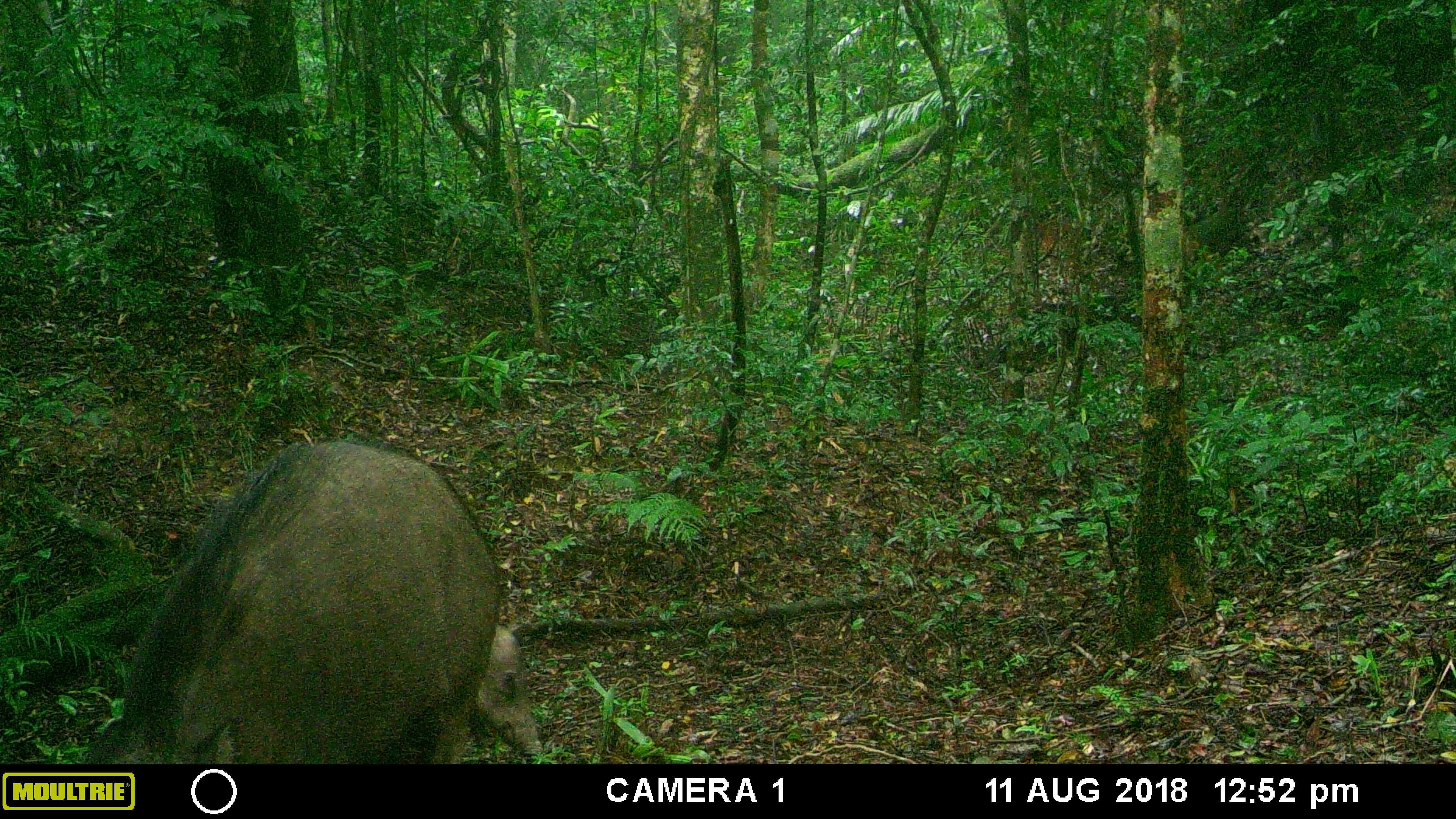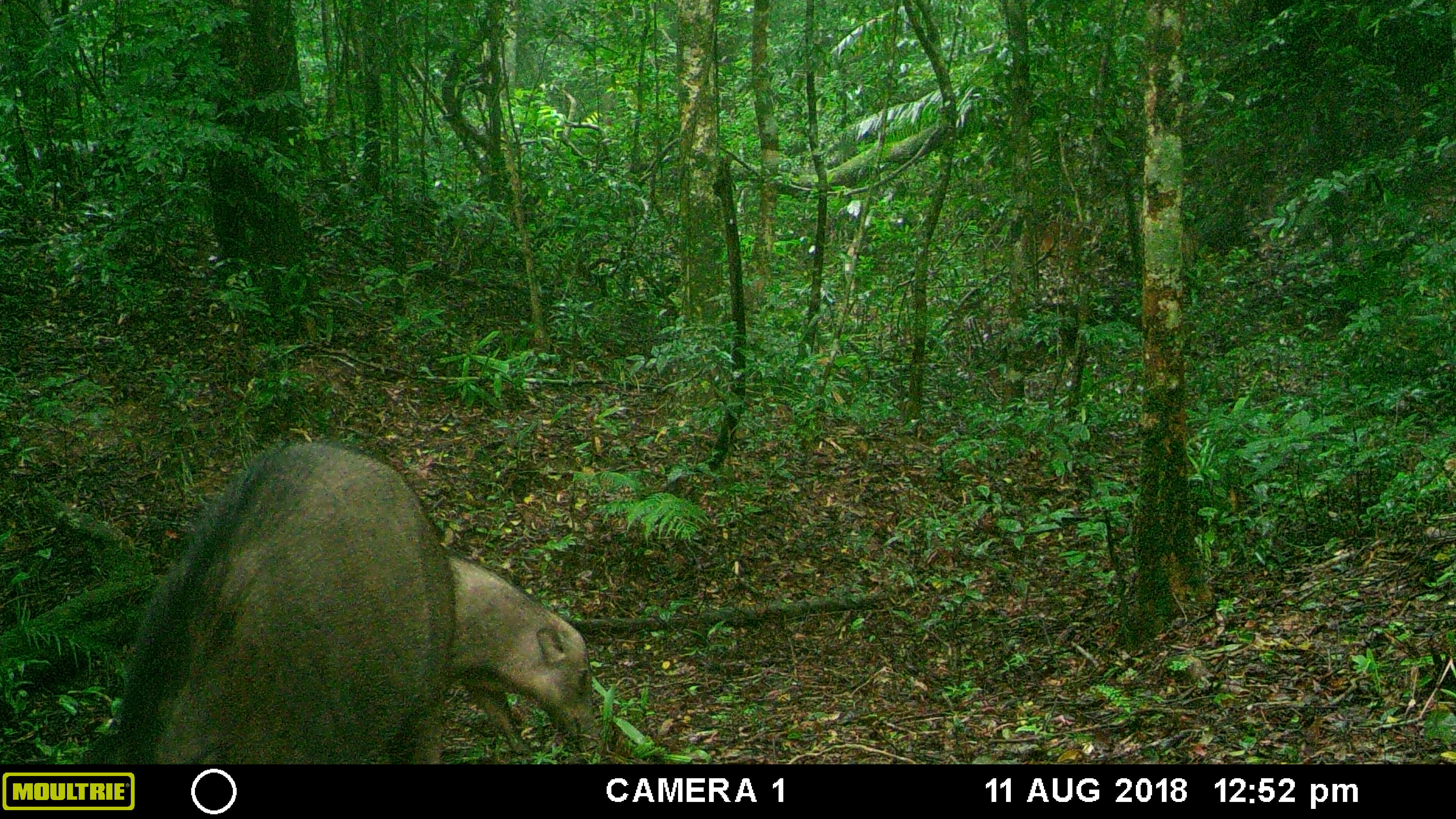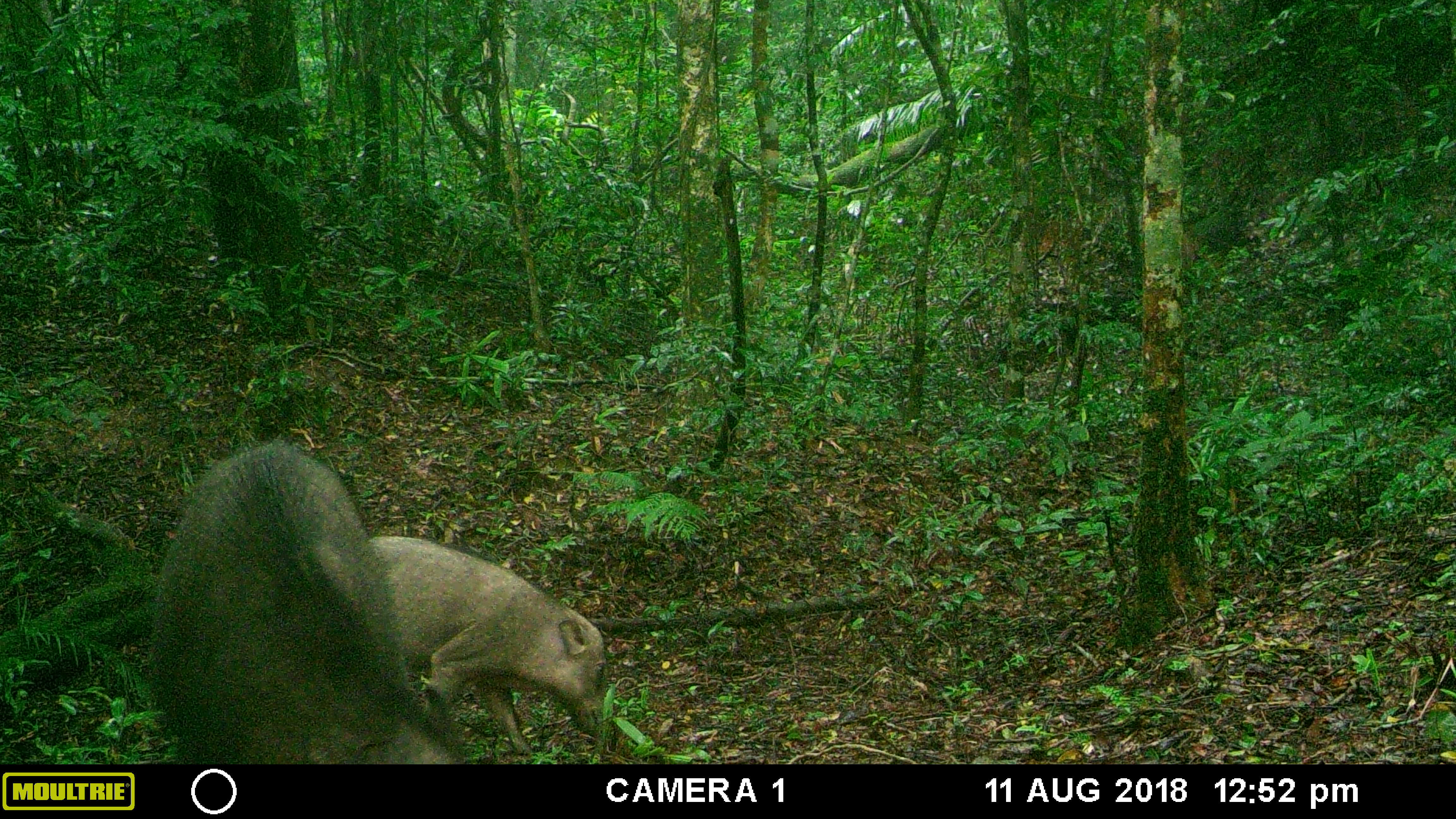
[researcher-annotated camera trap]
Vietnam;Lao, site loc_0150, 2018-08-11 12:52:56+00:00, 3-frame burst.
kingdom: Animalia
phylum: Chordata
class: Mammalia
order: Artiodactyla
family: Suidae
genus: Sus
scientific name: Sus scrofa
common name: eurasian wild pig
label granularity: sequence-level